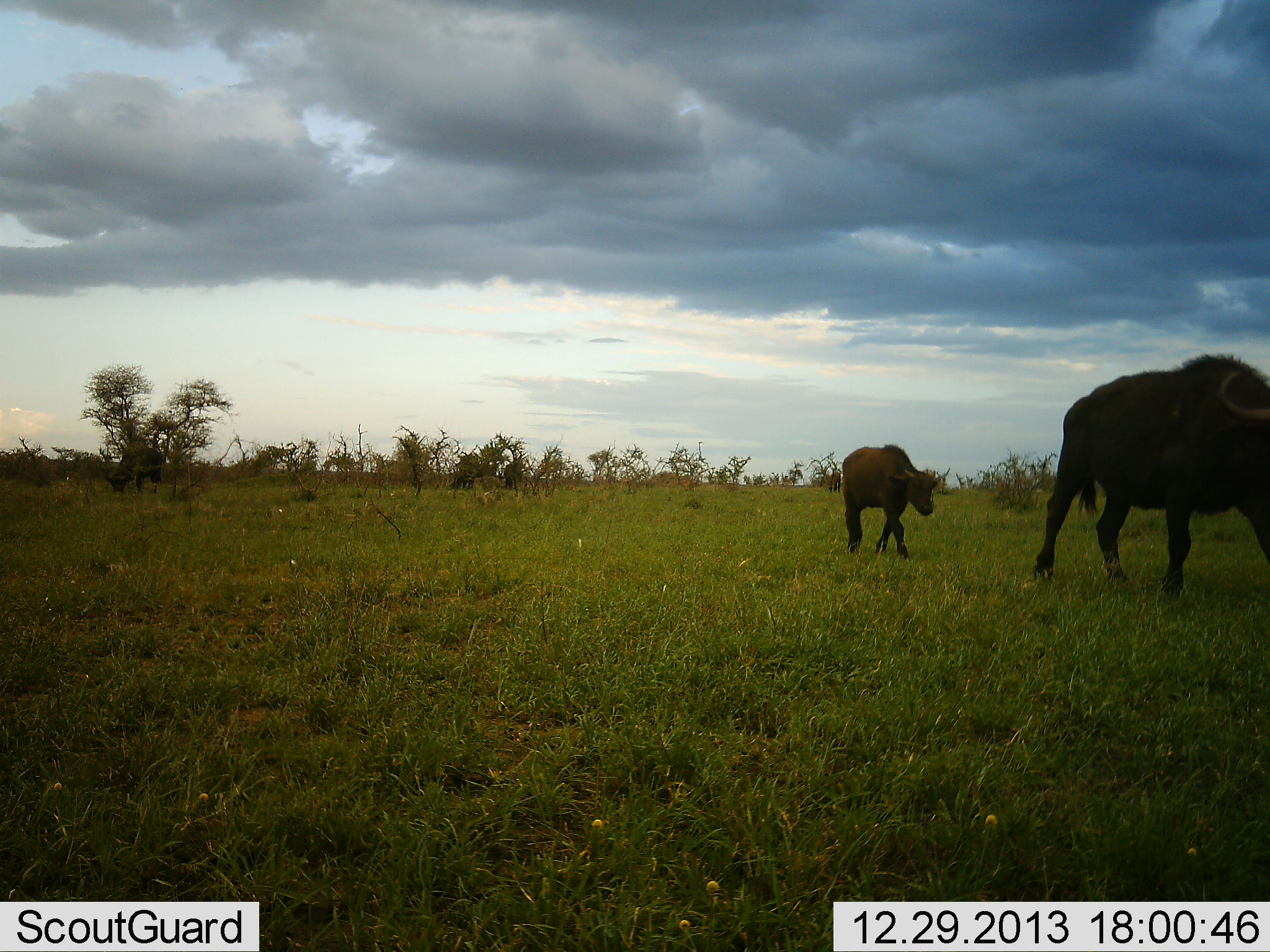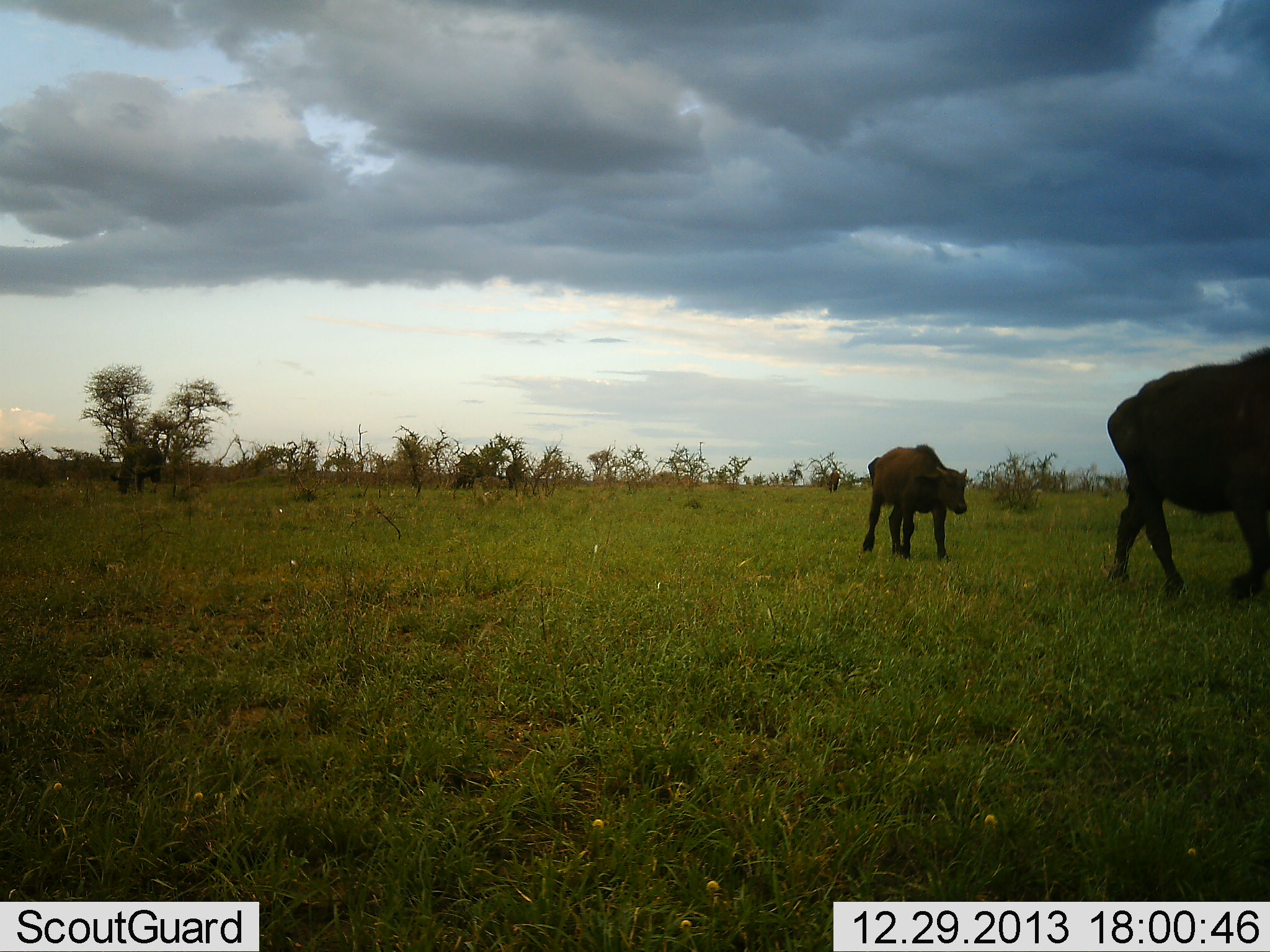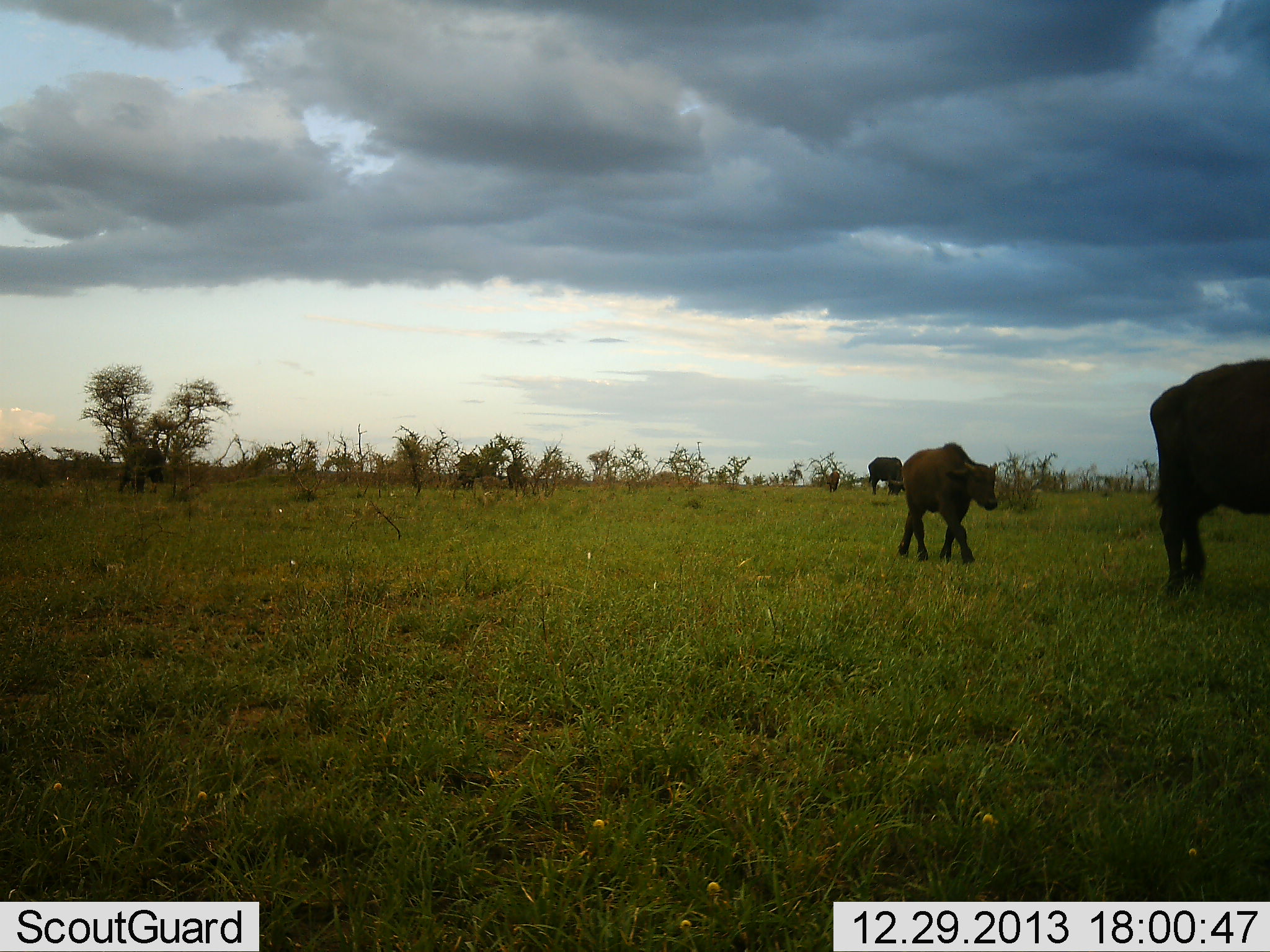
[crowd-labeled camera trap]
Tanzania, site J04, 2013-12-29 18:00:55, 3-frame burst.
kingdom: Animalia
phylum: Chordata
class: Mammalia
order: Artiodactyla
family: Bovidae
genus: Syncerus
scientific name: Syncerus caffer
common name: cape buffalo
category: buffalo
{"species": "buffalo (cape buffalo) (Syncerus caffer)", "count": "2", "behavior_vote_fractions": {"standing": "40%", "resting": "0%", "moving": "100%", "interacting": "0%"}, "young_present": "90%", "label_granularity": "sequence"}